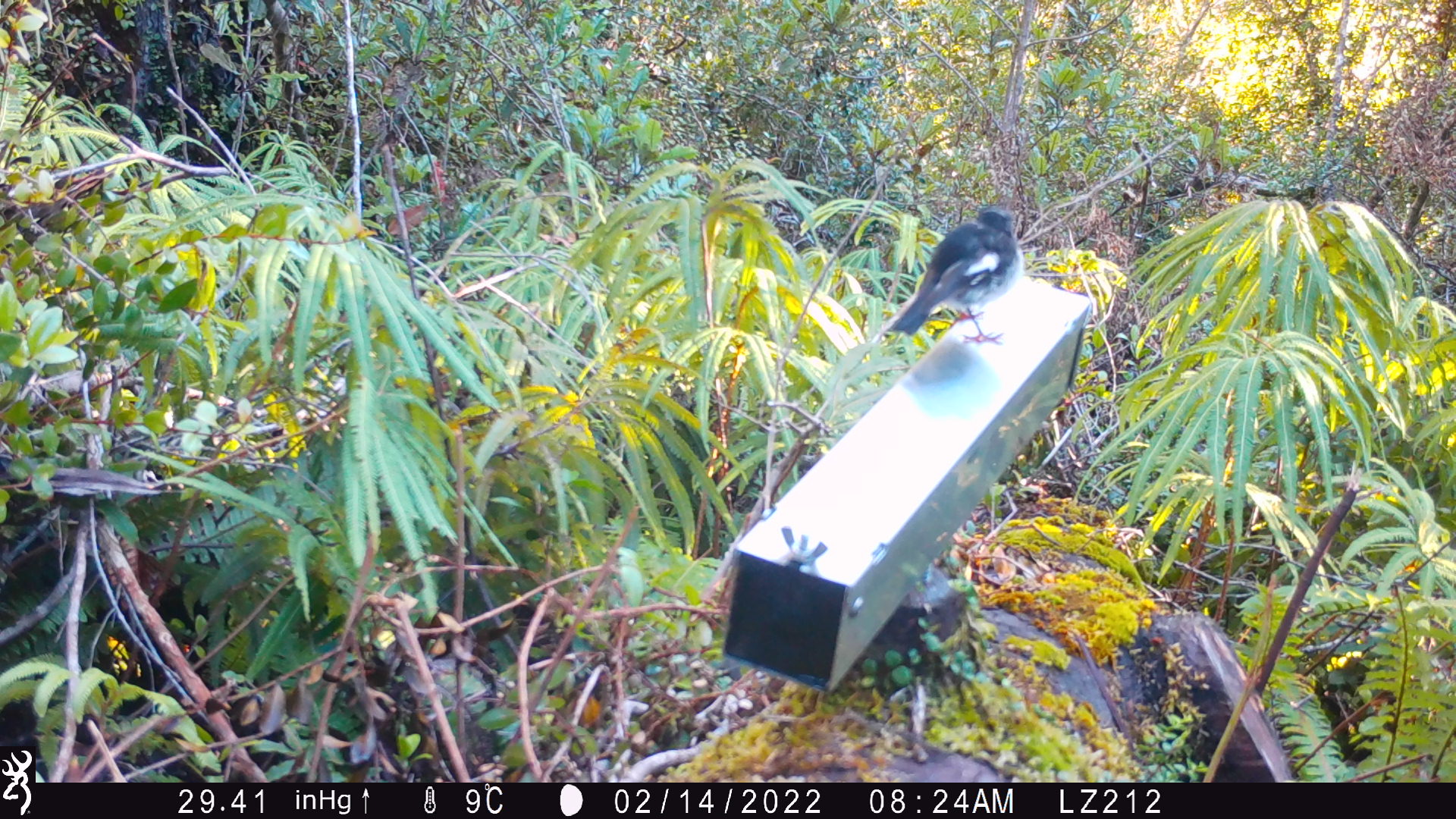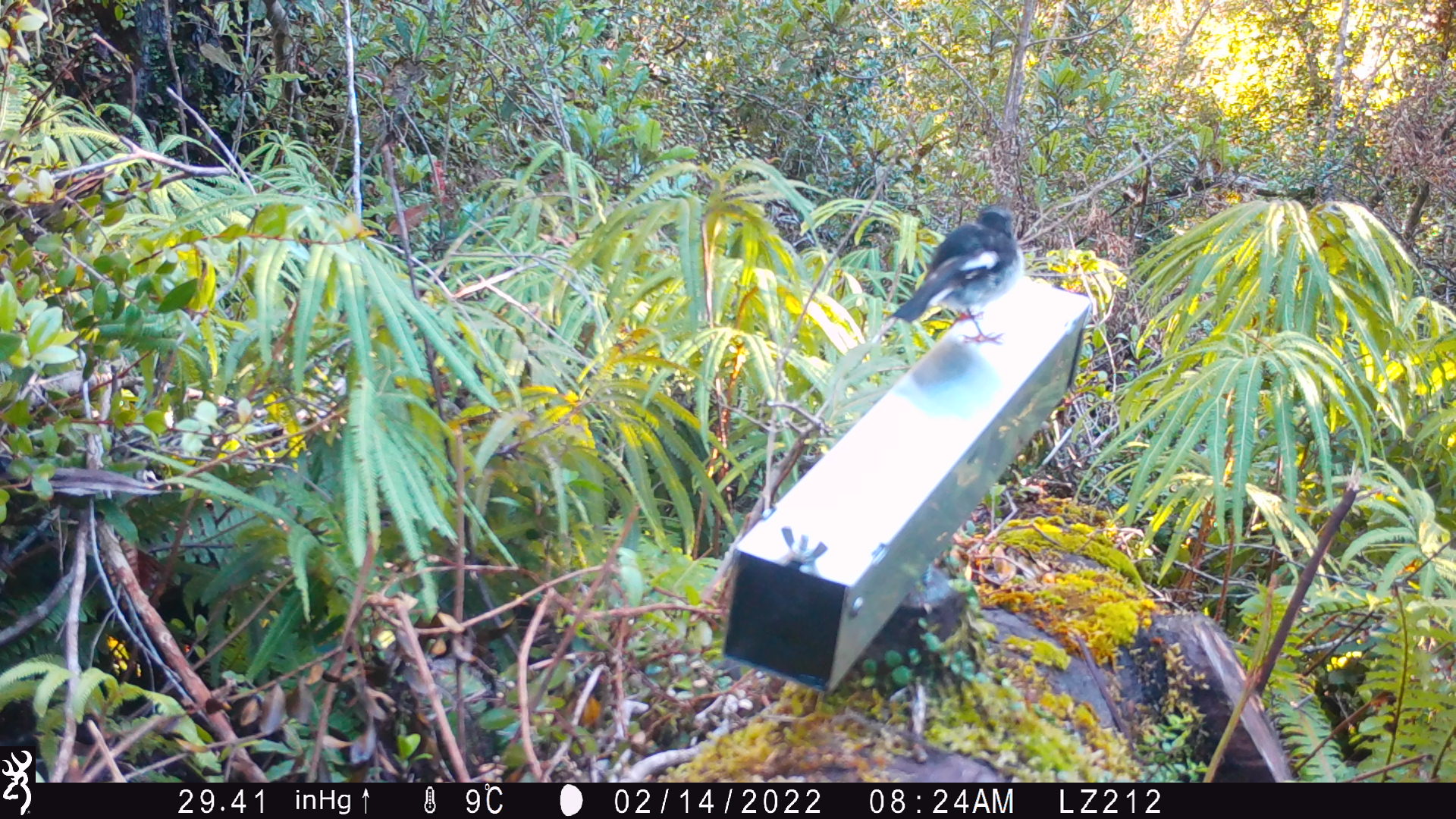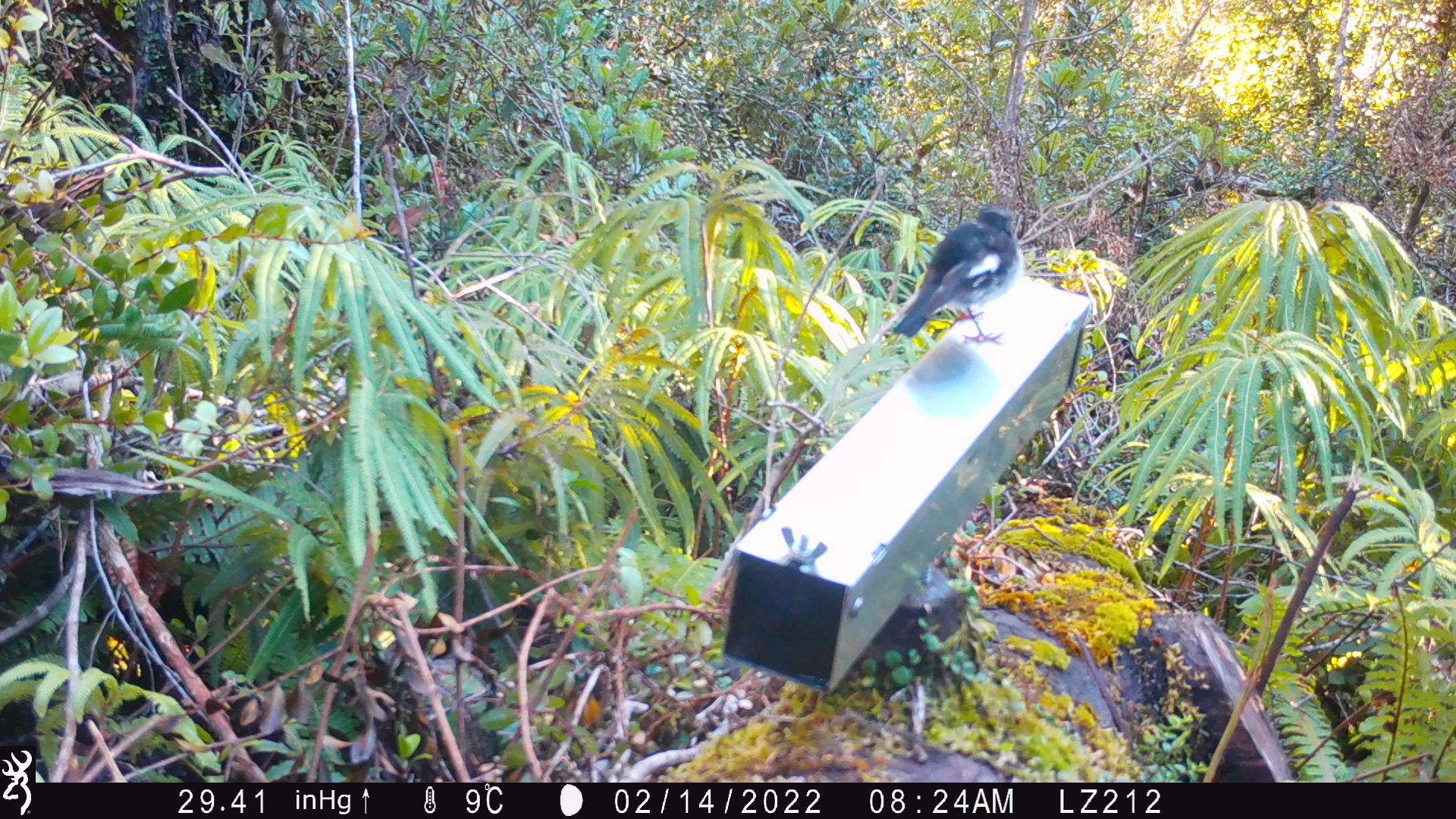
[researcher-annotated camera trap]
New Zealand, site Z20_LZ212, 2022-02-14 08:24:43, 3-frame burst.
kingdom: Animalia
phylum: Chordata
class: Aves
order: Passeriformes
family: Petroicidae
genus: Petroica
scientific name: Petroica macrocephala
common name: tomtit